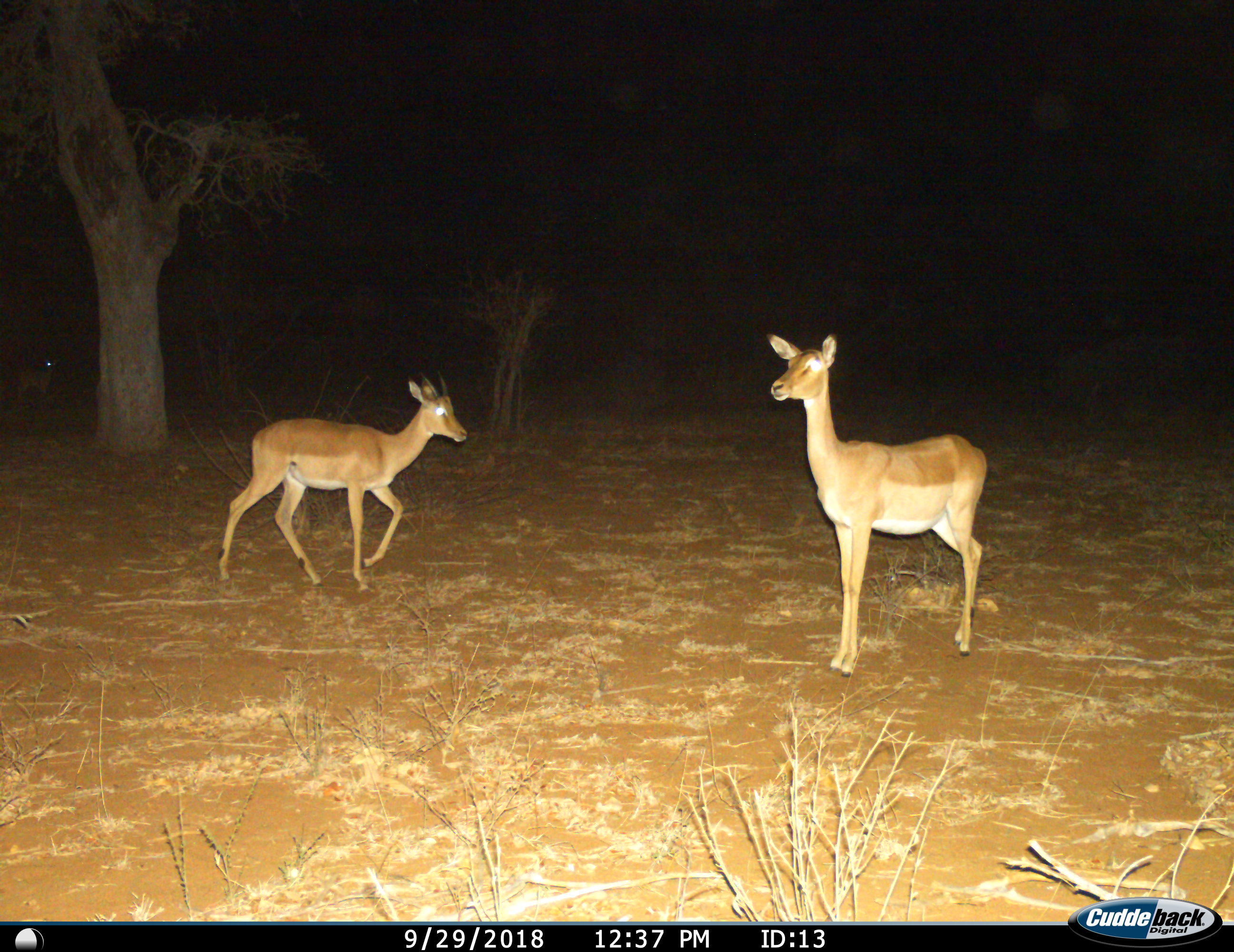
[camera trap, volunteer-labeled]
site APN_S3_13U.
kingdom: Animalia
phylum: Chordata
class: Mammalia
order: Artiodactyla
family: Bovidae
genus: Aepyceros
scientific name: Aepyceros melampus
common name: impala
Impala (Aepyceros melampus), count 2. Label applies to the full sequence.